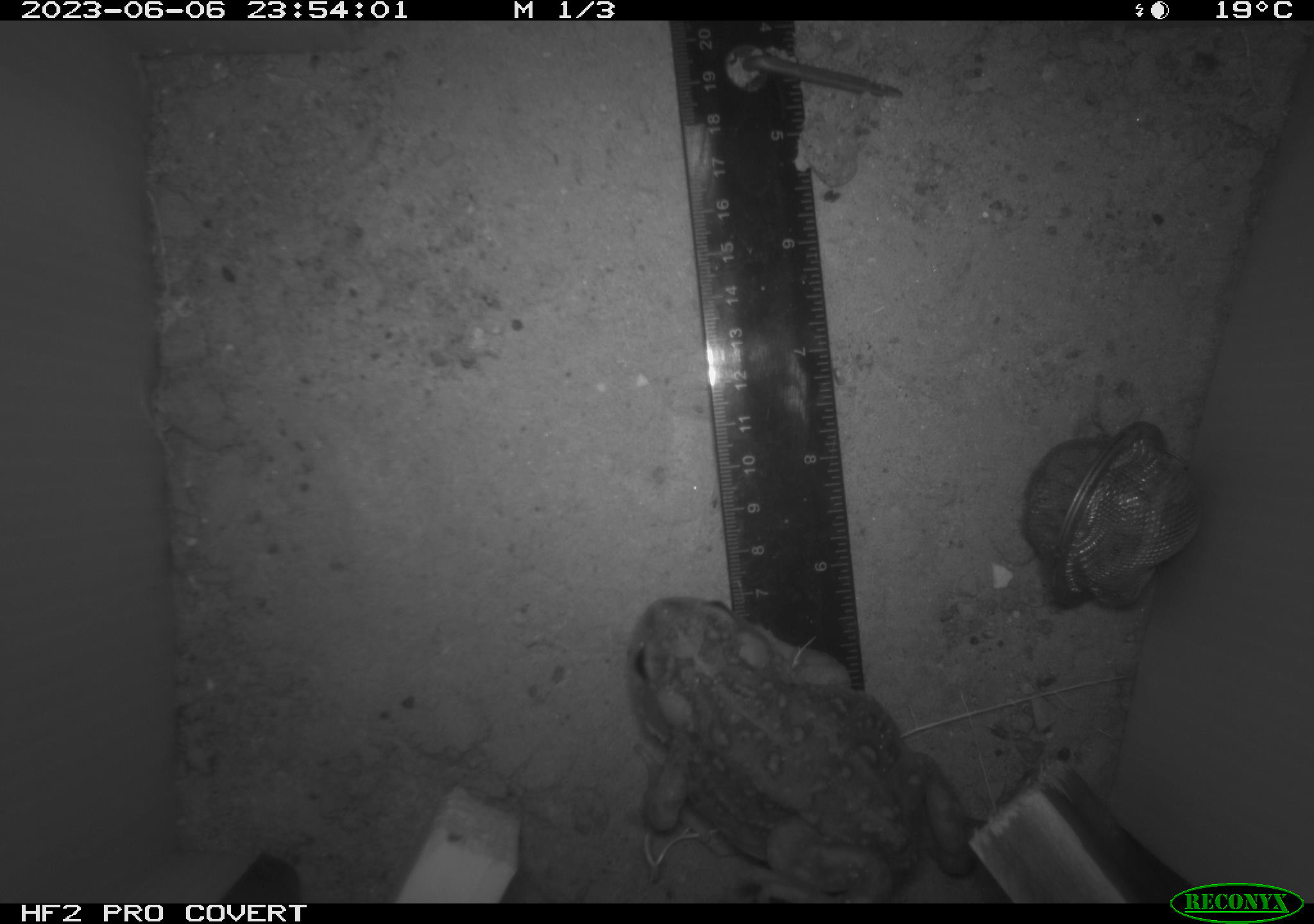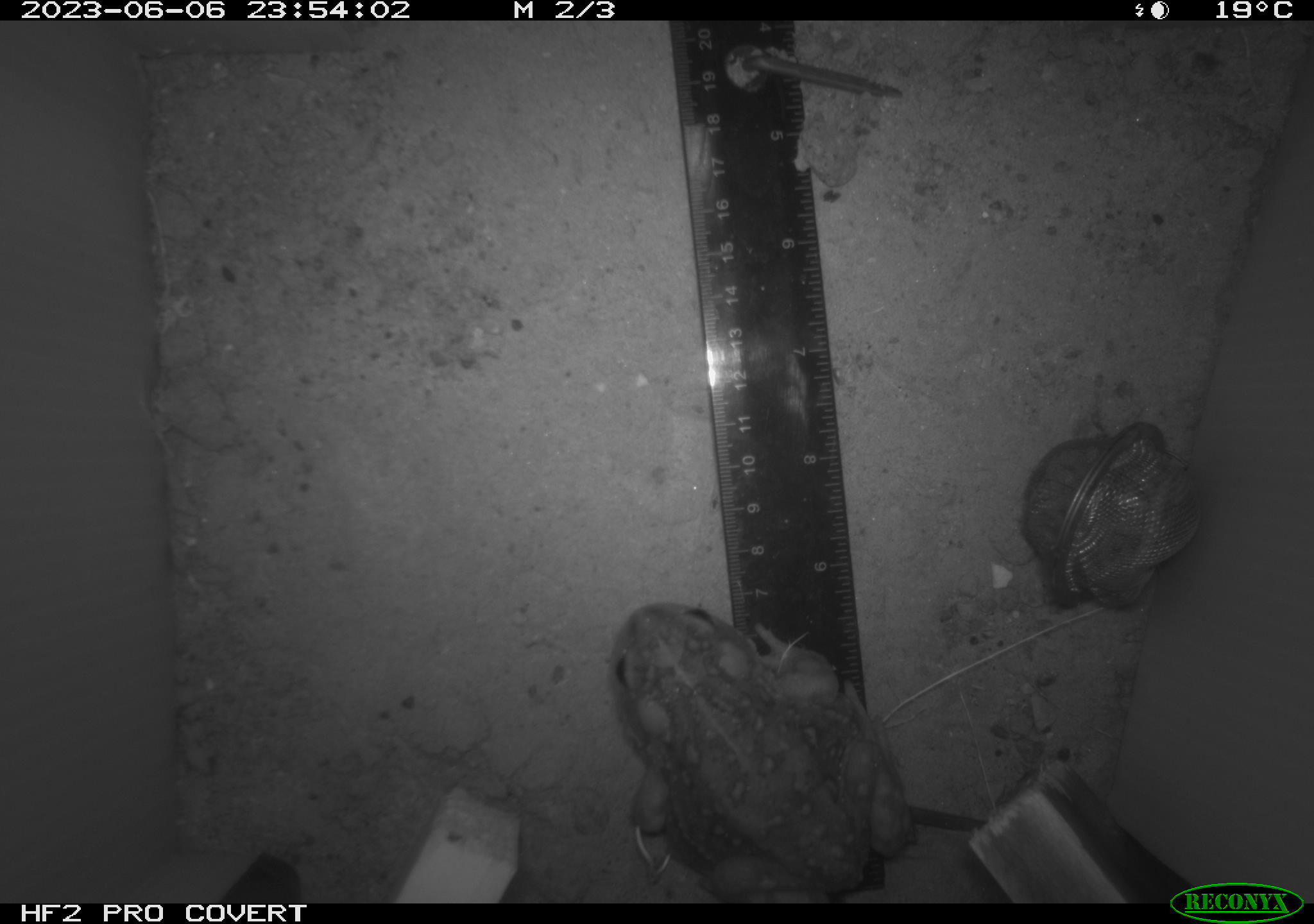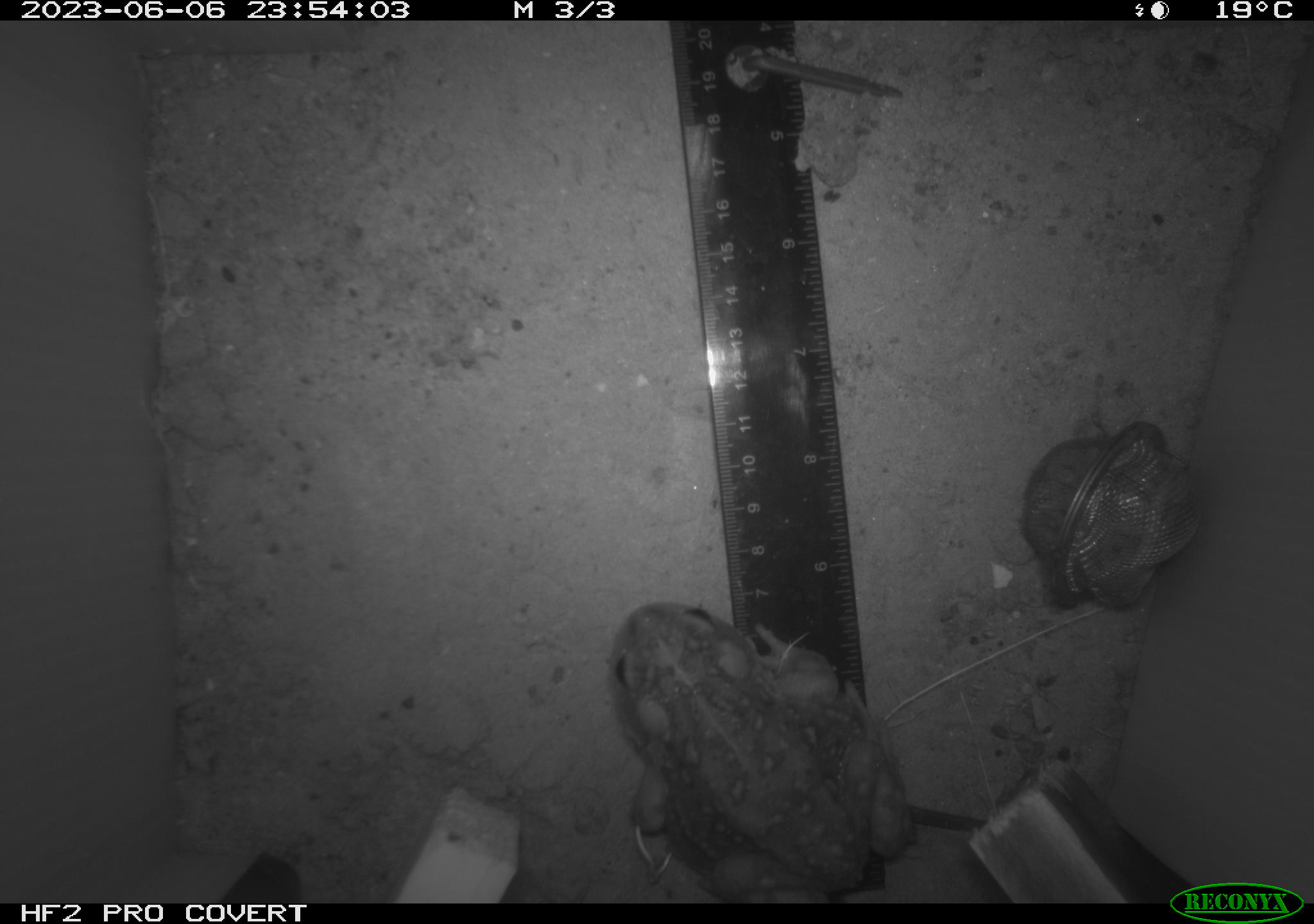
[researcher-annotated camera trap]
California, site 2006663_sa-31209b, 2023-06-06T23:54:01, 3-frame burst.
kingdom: Animalia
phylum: Chordata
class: Amphibia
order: Anura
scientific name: Anura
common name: frogs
Frogs (Anura).